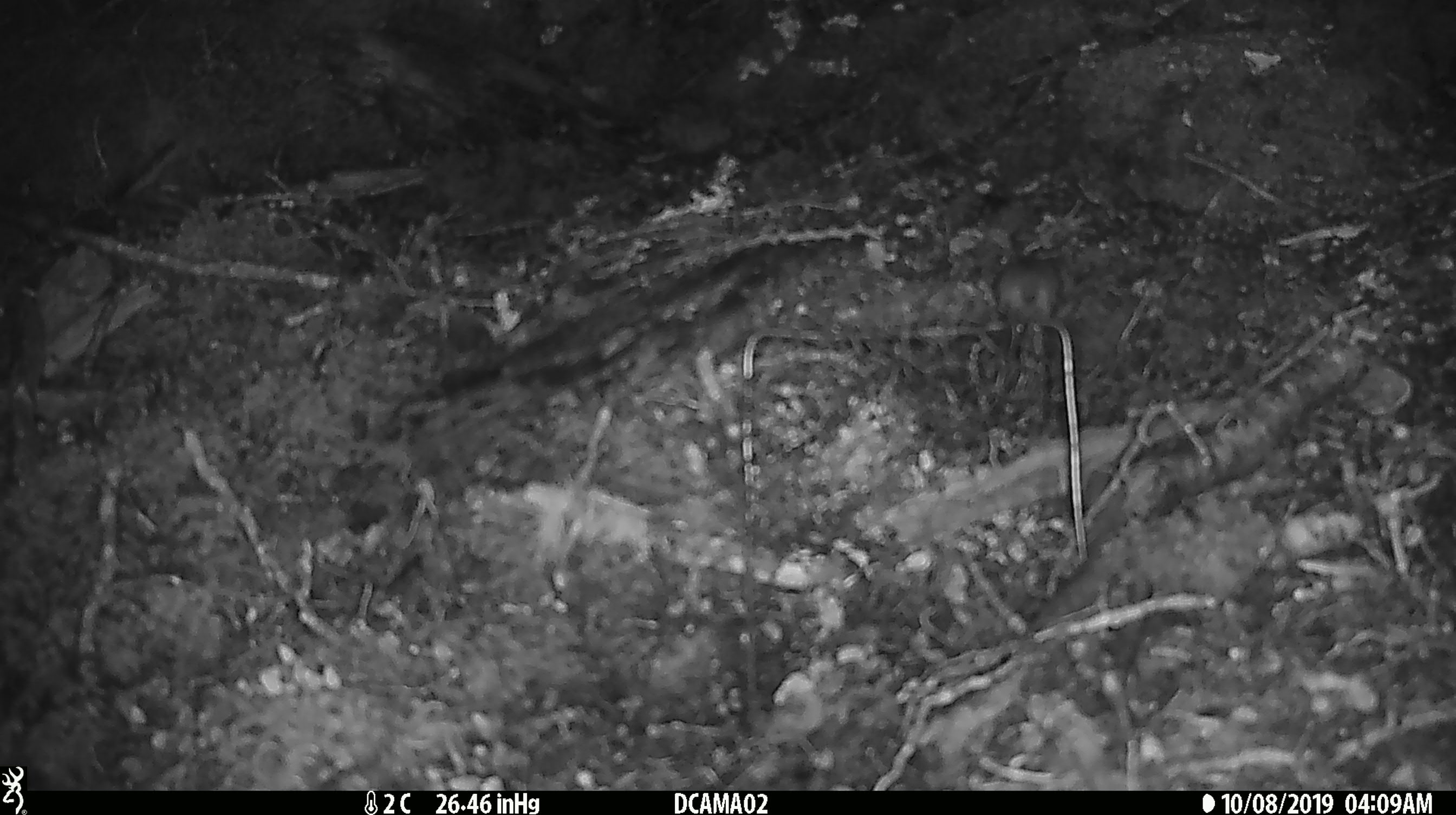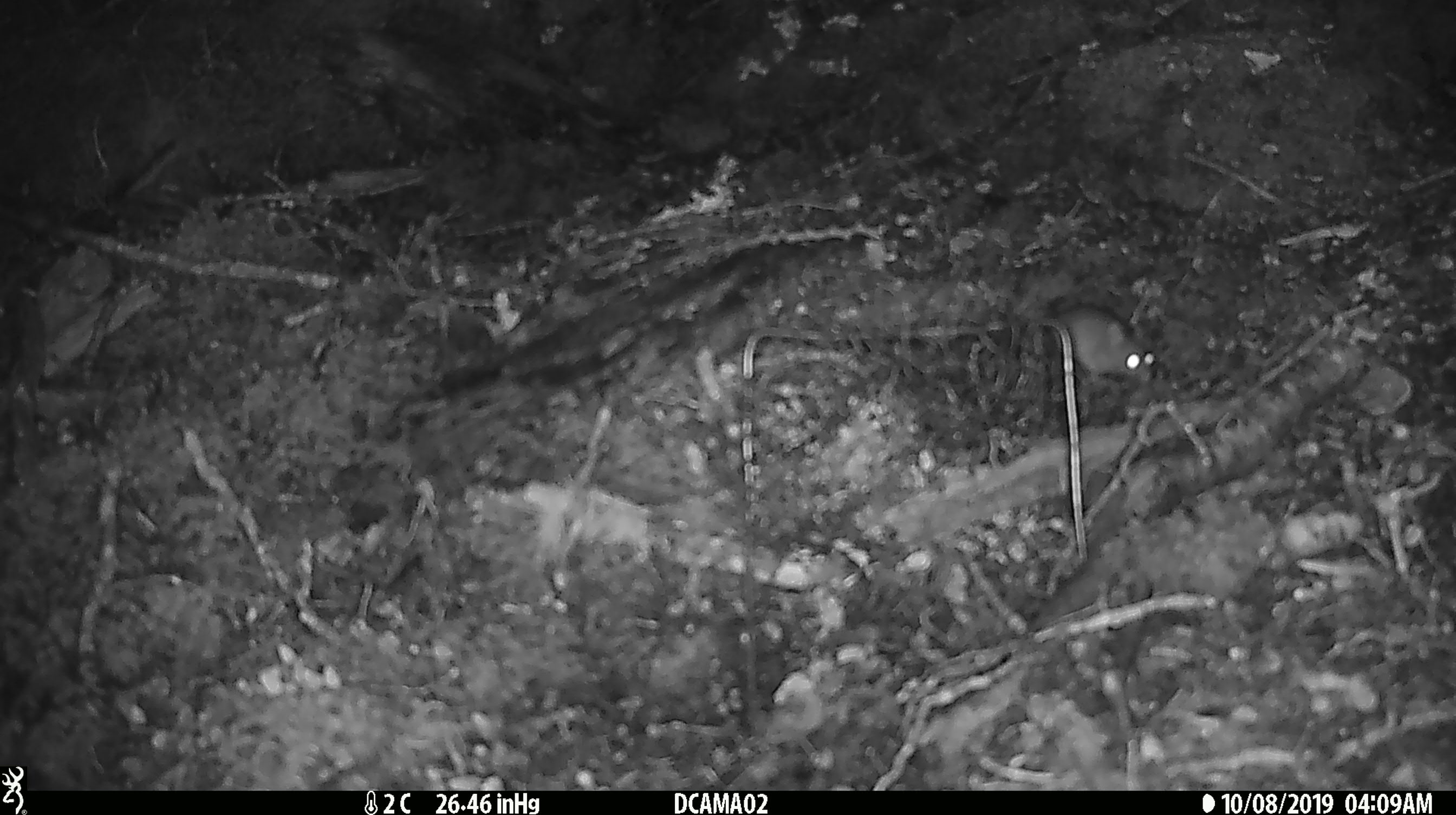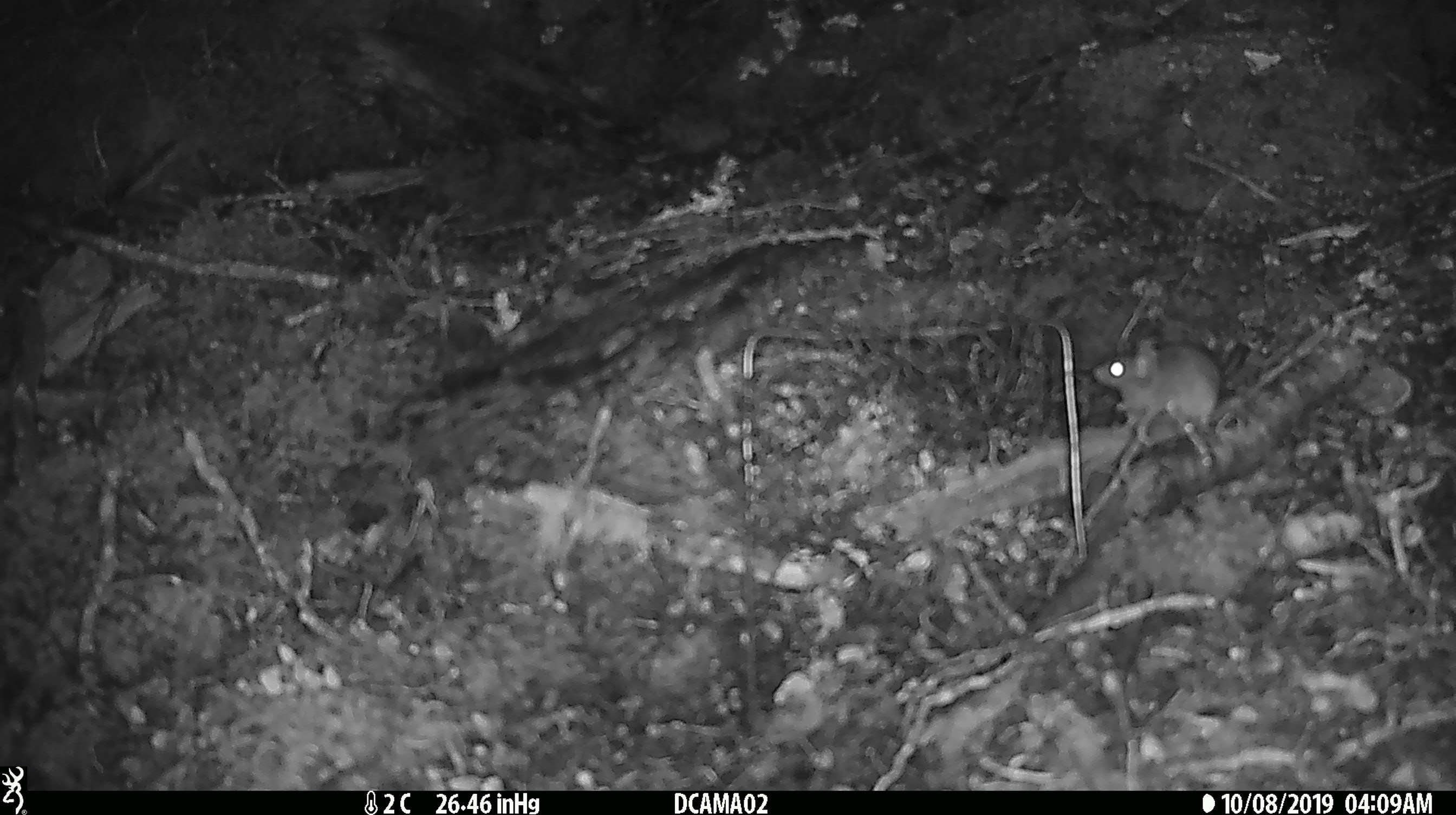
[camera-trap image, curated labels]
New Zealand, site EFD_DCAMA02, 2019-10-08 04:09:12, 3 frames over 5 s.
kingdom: Animalia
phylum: Chordata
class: Mammalia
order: Rodentia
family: Muridae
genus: Mus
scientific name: Mus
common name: mouse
Mouse (Mus).